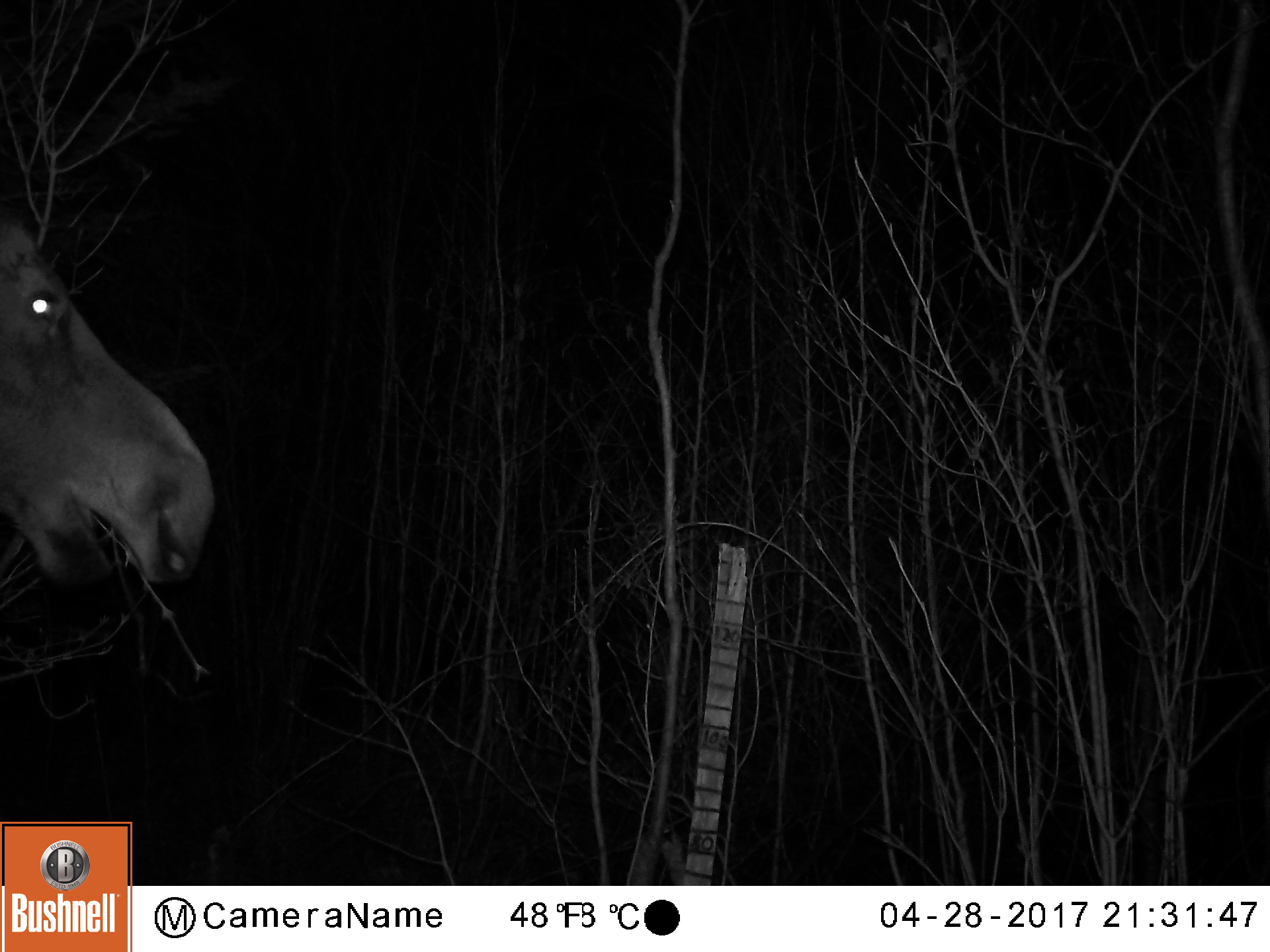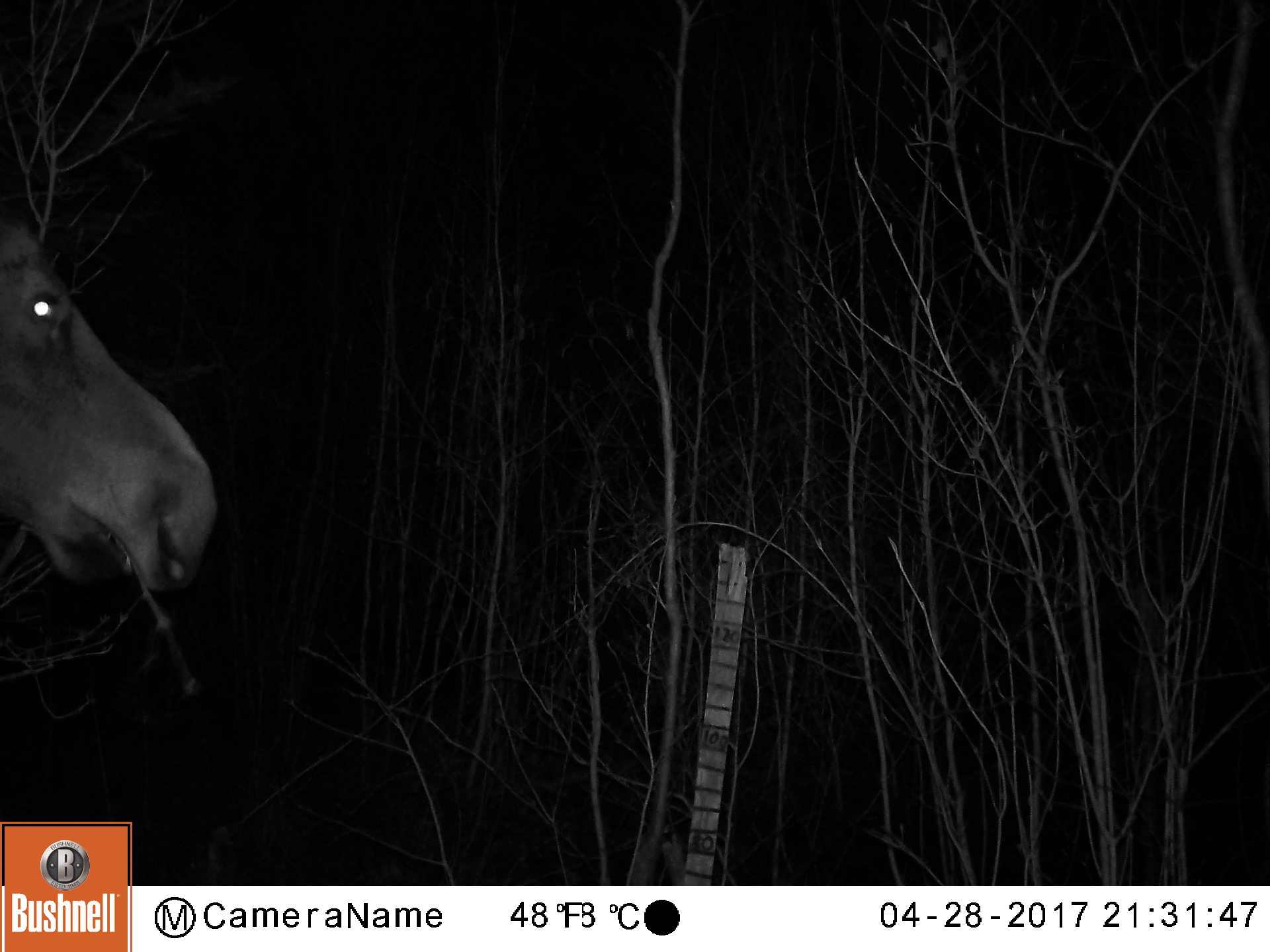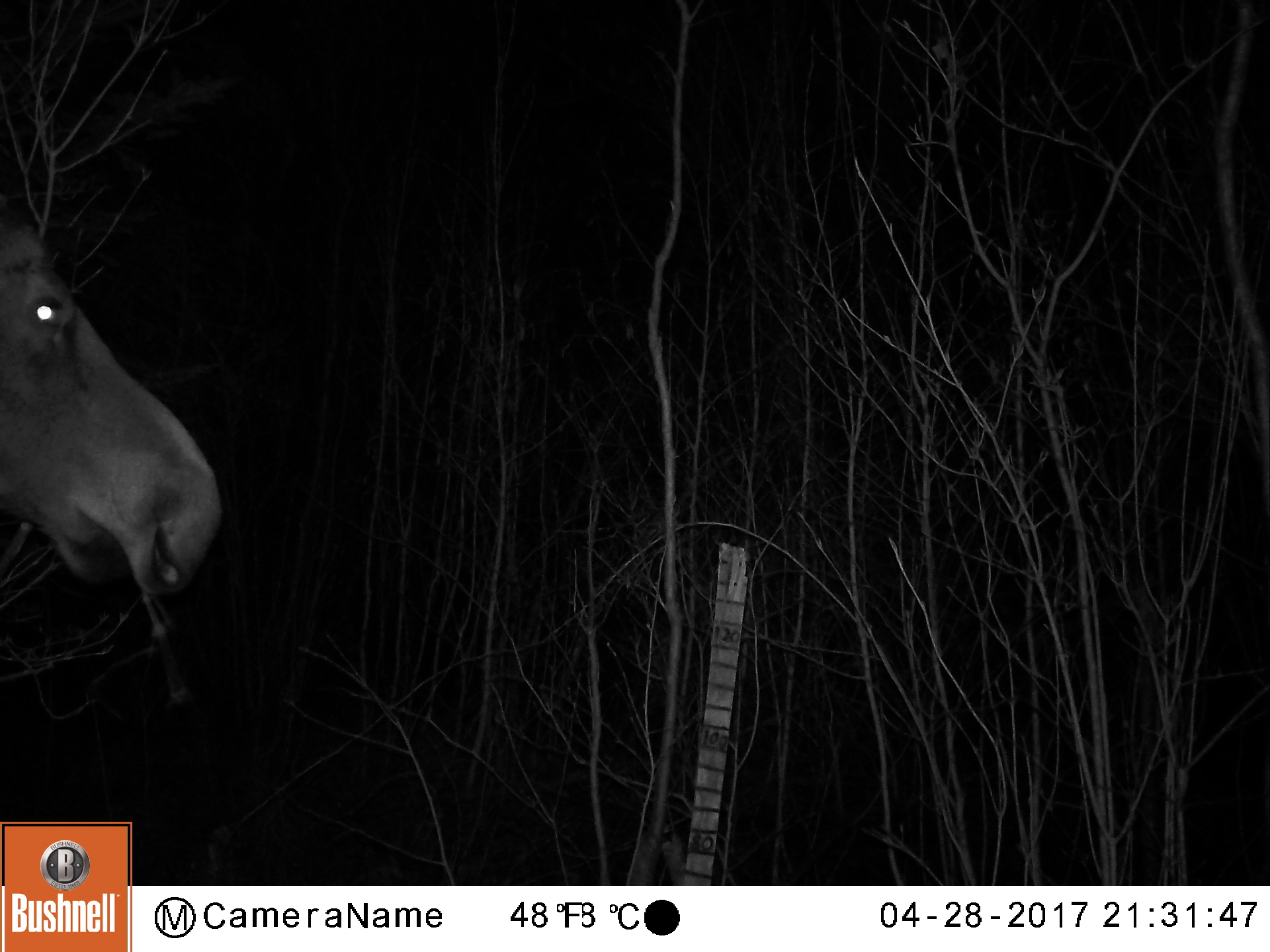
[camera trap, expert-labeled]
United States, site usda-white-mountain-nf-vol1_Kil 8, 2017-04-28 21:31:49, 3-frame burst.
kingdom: Animalia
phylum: Chordata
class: Mammalia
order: Artiodactyla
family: Cervidae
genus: Alces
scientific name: Alces alces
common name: moose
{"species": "moose (Alces alces)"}